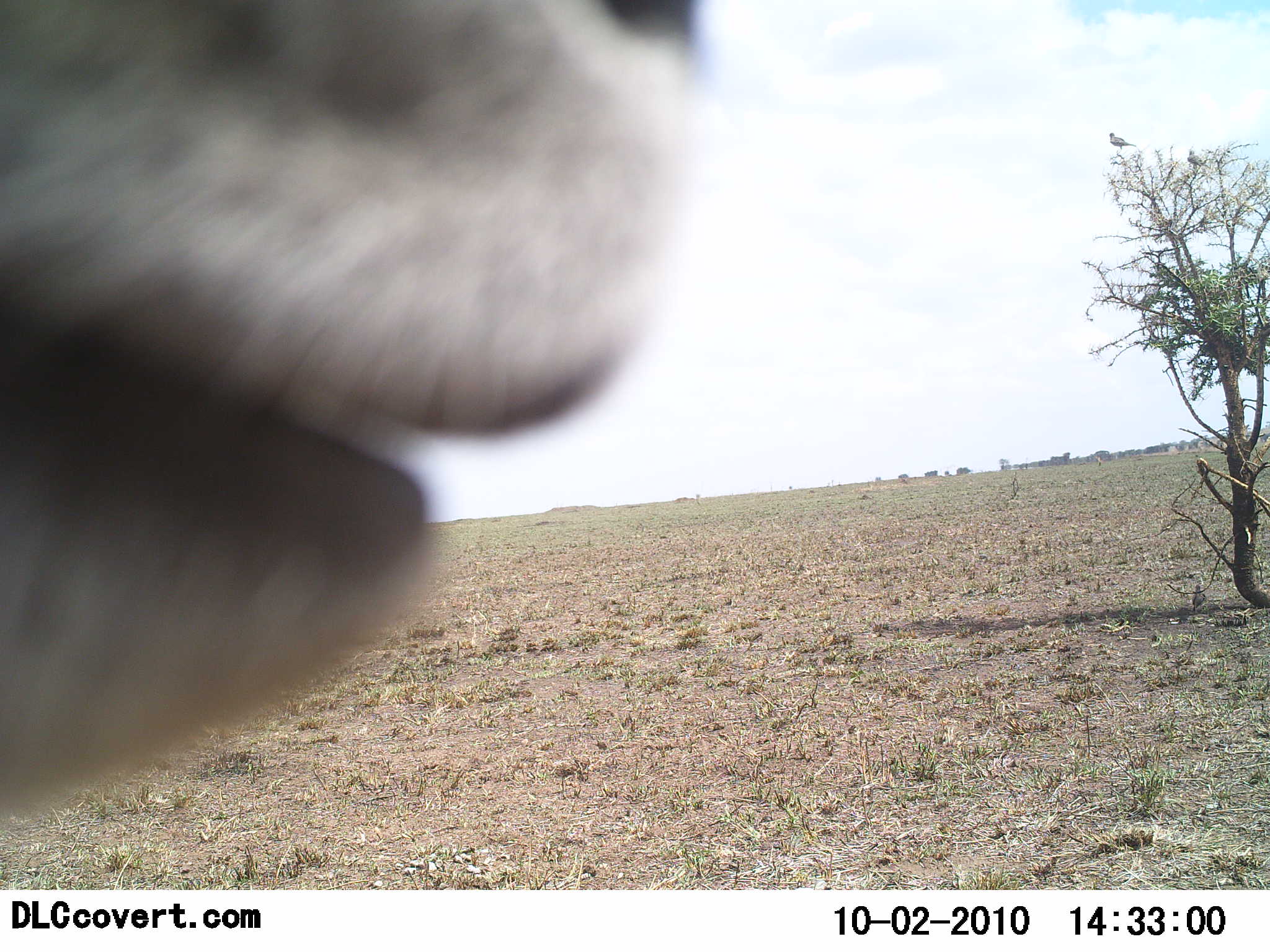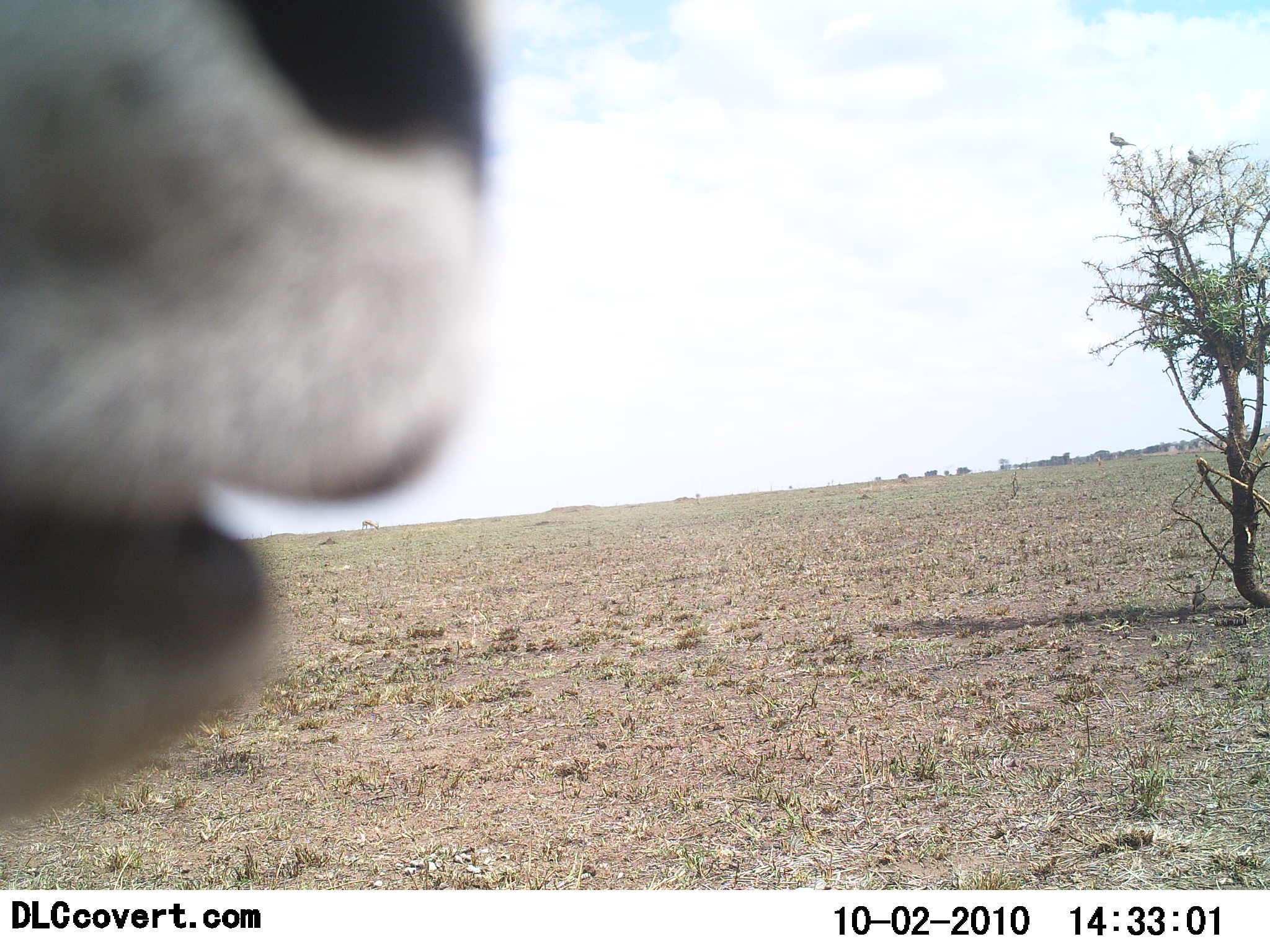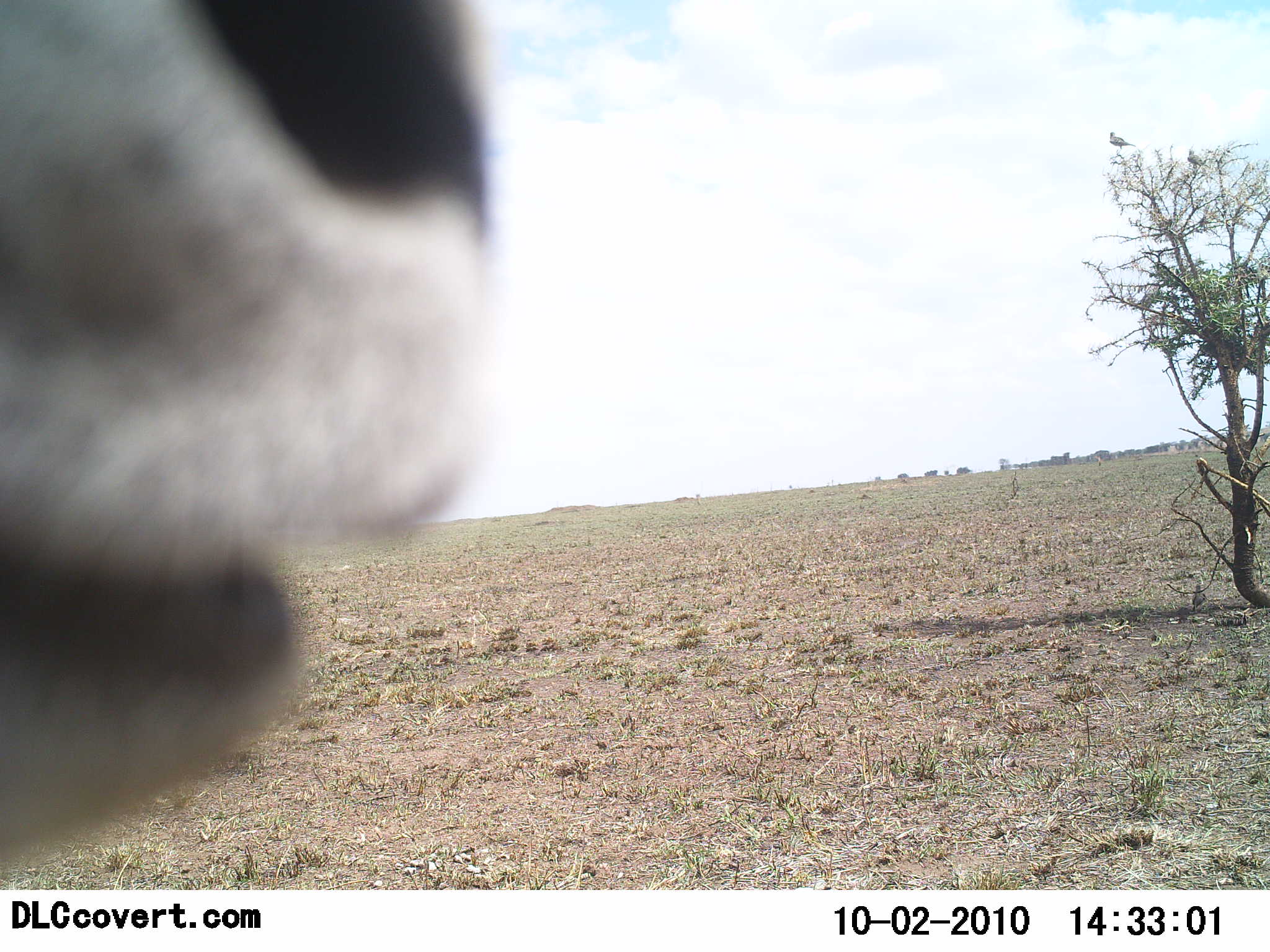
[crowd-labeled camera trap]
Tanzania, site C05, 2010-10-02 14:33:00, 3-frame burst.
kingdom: Animalia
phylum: Chordata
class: Mammalia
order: Artiodactyla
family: Bovidae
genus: Eudorcas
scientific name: Eudorcas thomsonii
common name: thomson's gazelle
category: gazellethomsons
Gazellethomsons (thomson's gazelle) (Eudorcas thomsonii), count 1. Behavior (volunteer vote fractions): standing 100%, resting 0%, moving 0%, interacting 11%. Young present (vote fraction): 0%. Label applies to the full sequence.